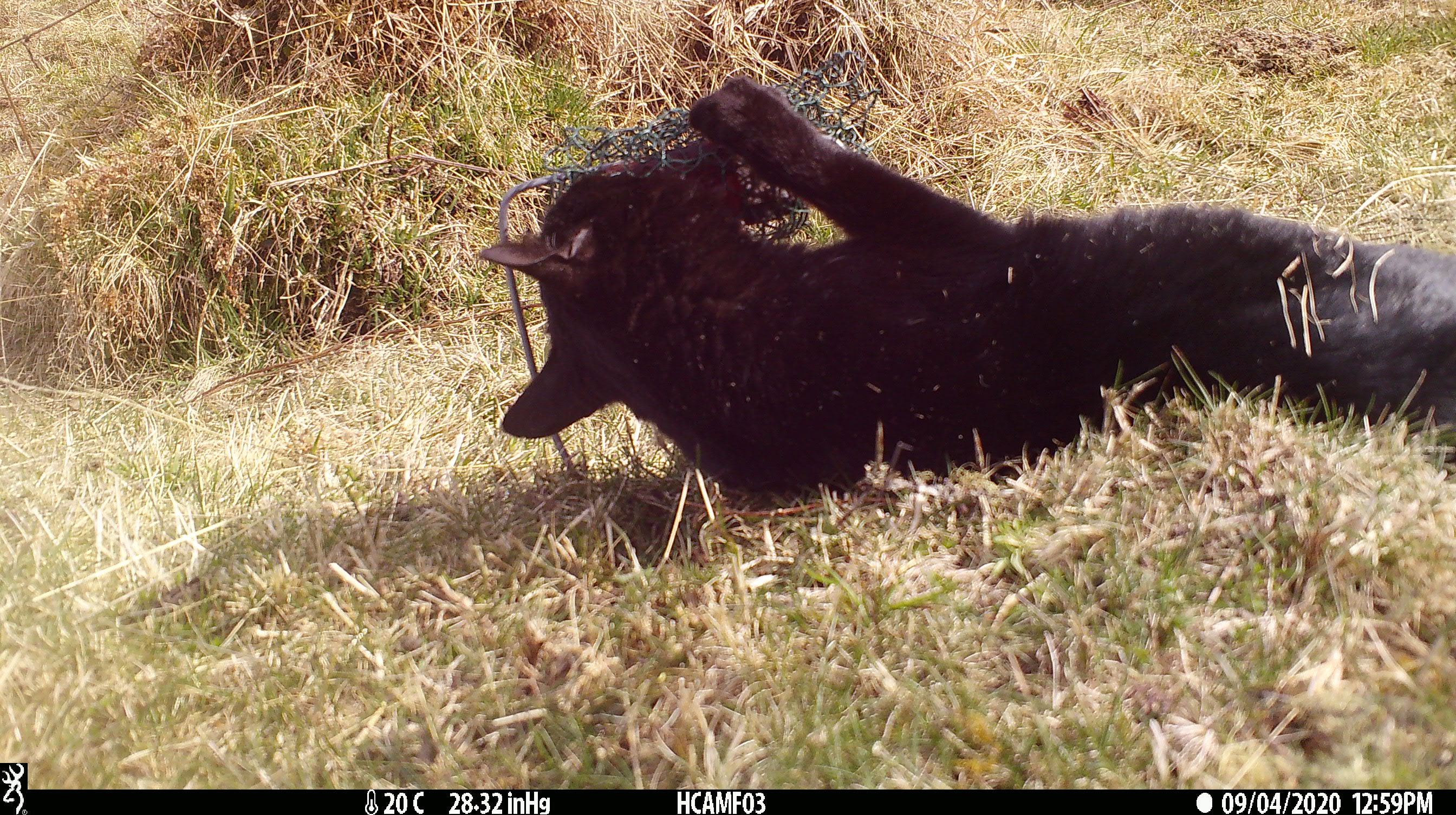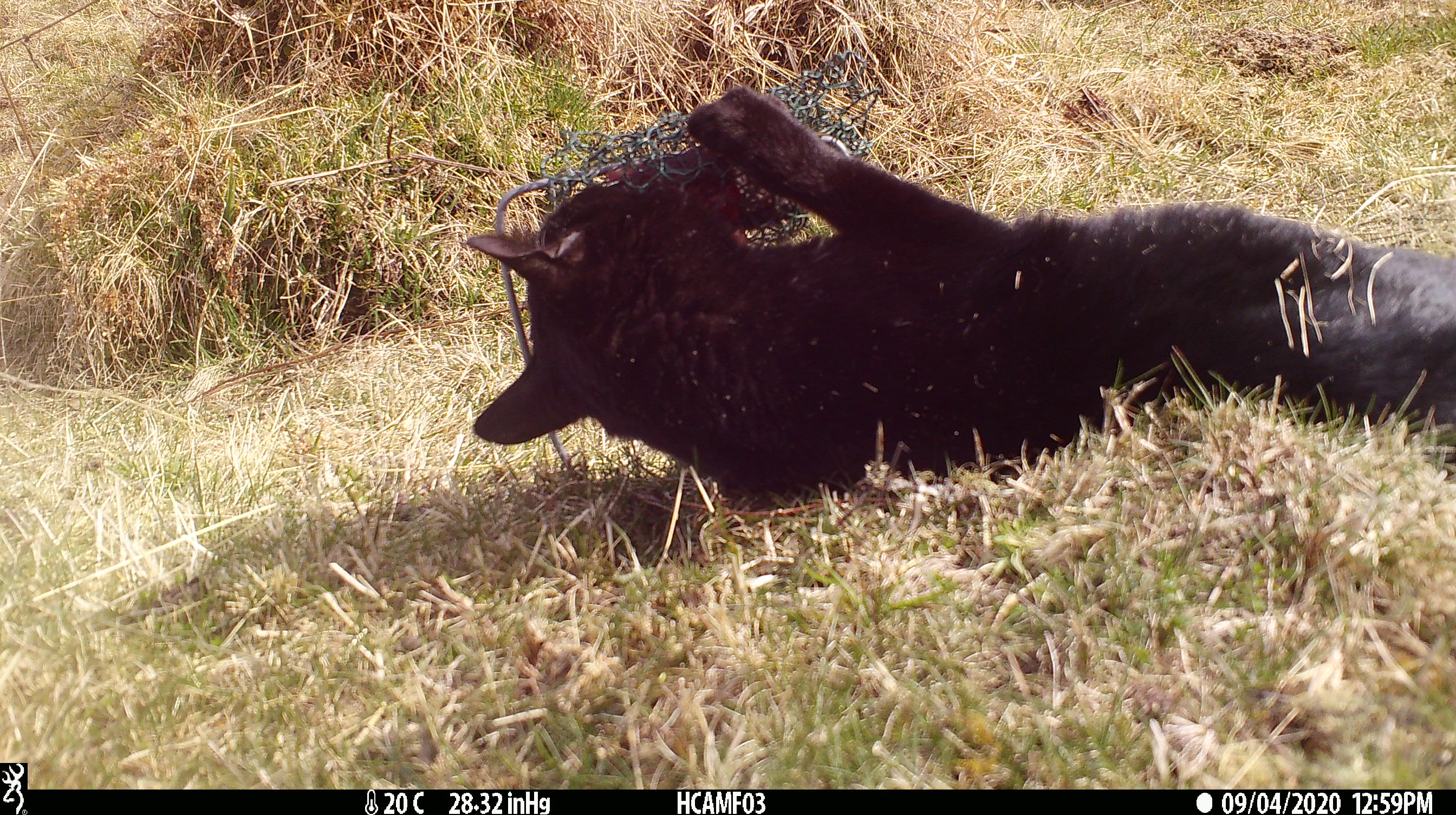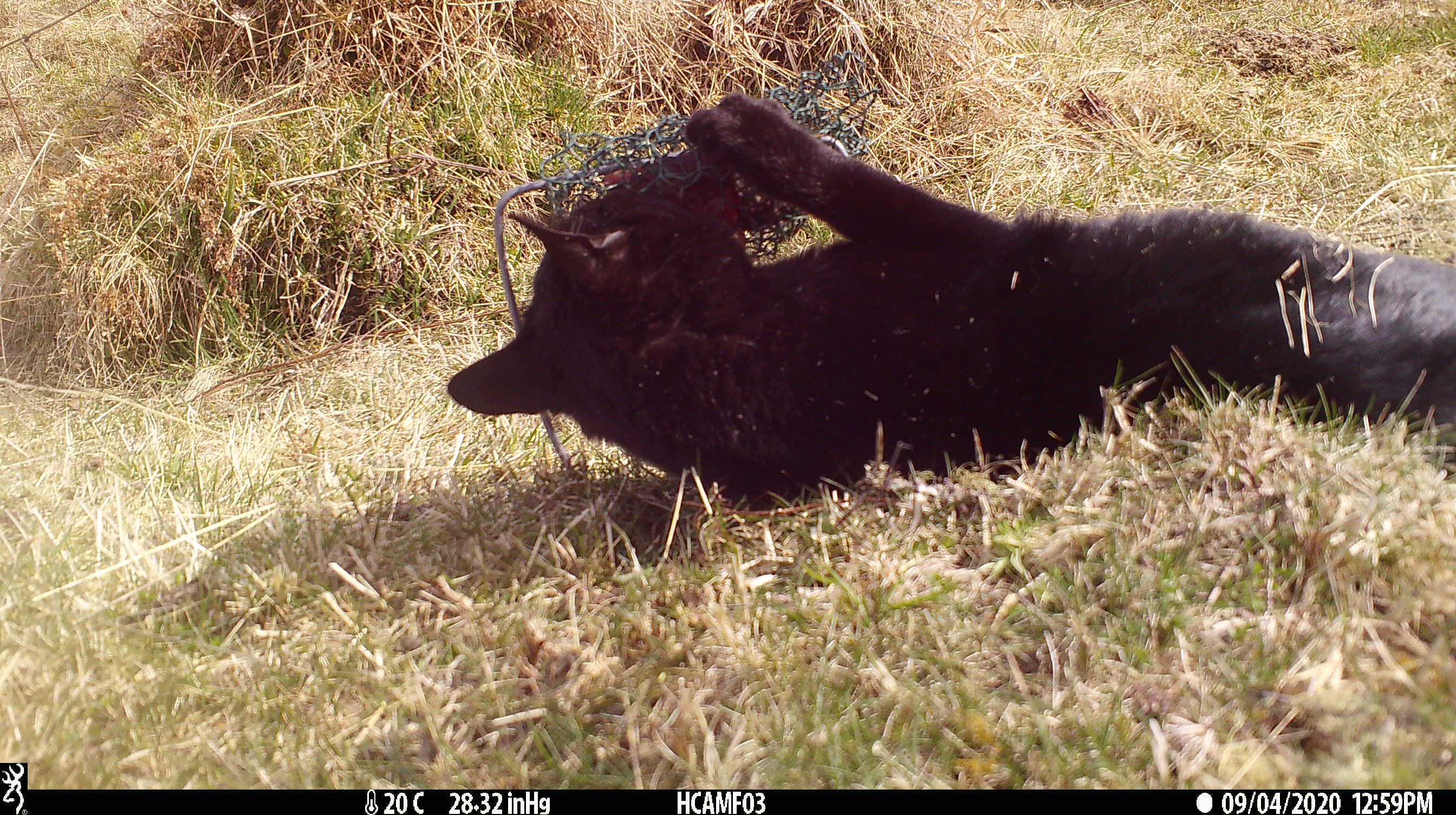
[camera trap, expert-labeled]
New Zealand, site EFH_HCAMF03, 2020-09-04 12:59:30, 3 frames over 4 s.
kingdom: Animalia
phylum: Chordata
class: Mammalia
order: Carnivora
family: Felidae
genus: Felis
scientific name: Felis catus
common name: domestic cat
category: cat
Cat (domestic cat) (Felis catus).